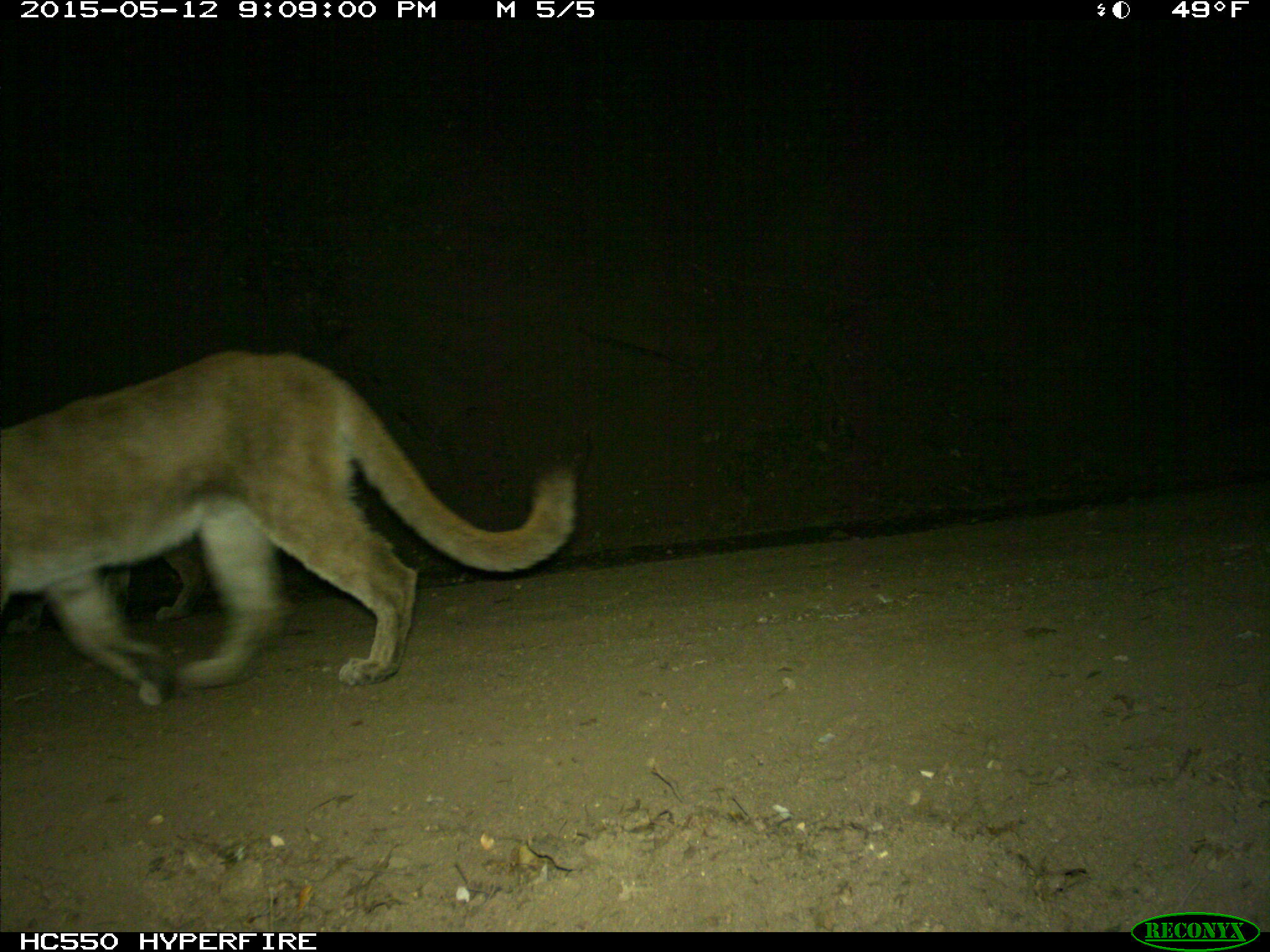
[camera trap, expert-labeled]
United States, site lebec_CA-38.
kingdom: Animalia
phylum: Chordata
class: Mammalia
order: Carnivora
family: Felidae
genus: Puma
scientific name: Puma concolor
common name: mountain lion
Puma concolor (mountain lion).